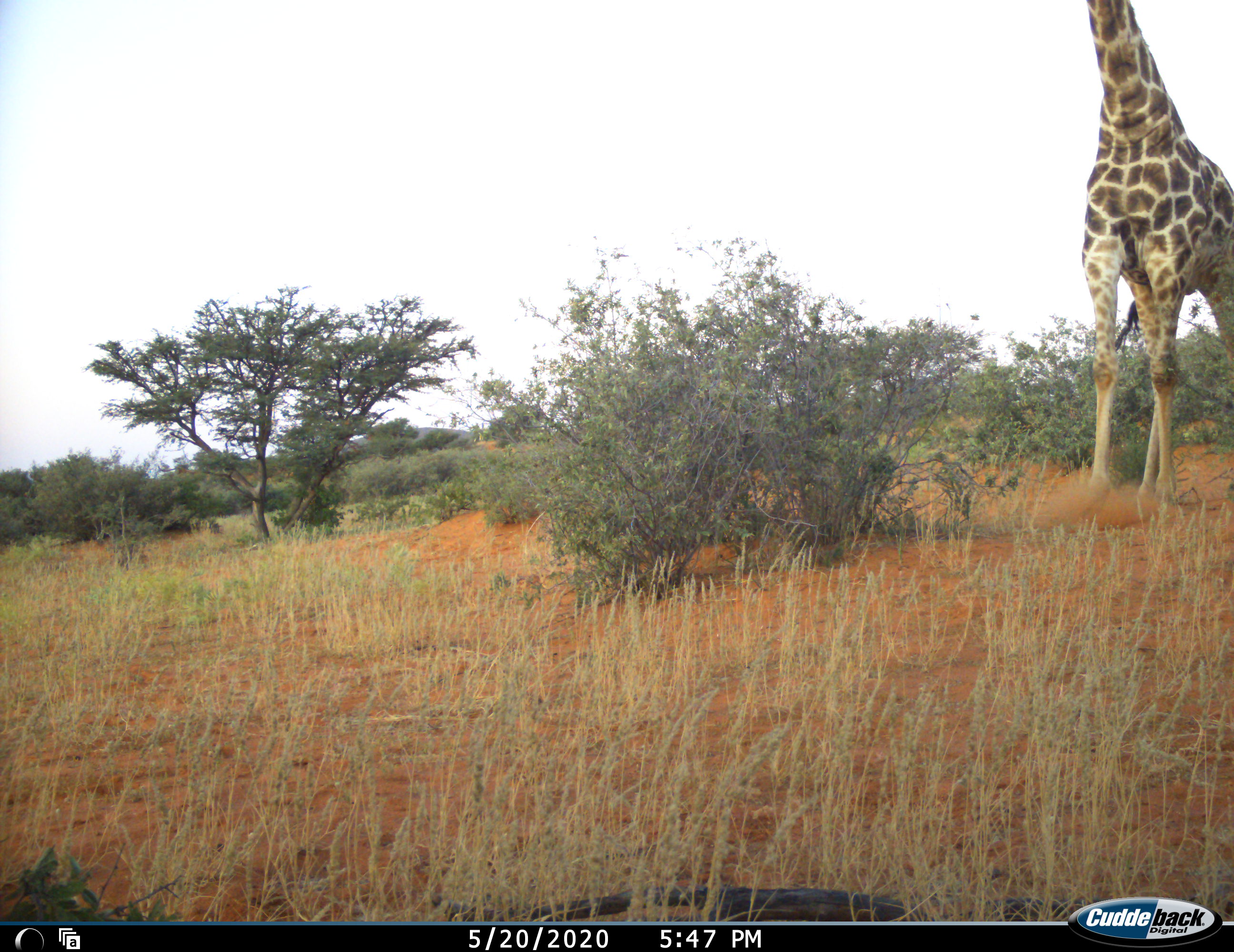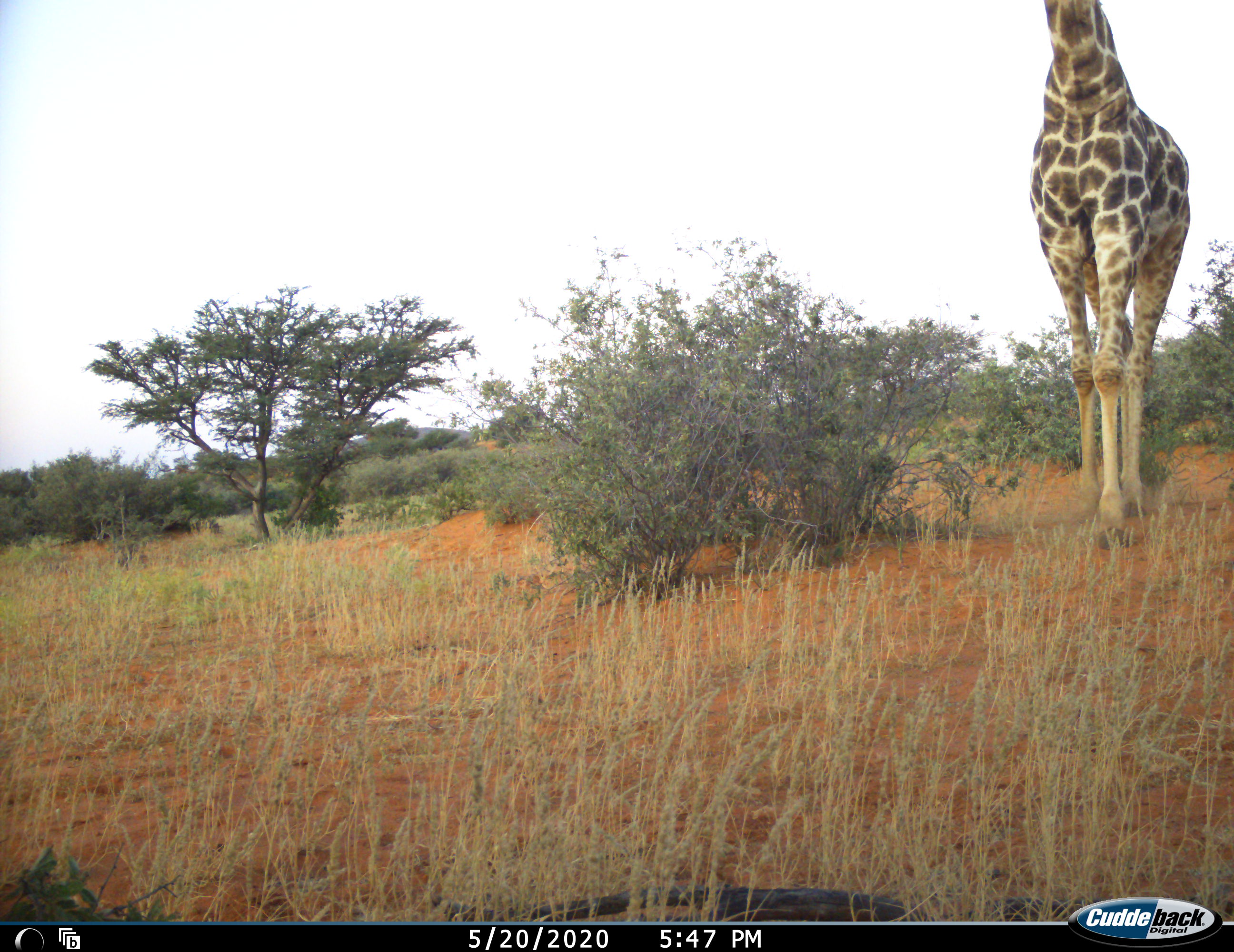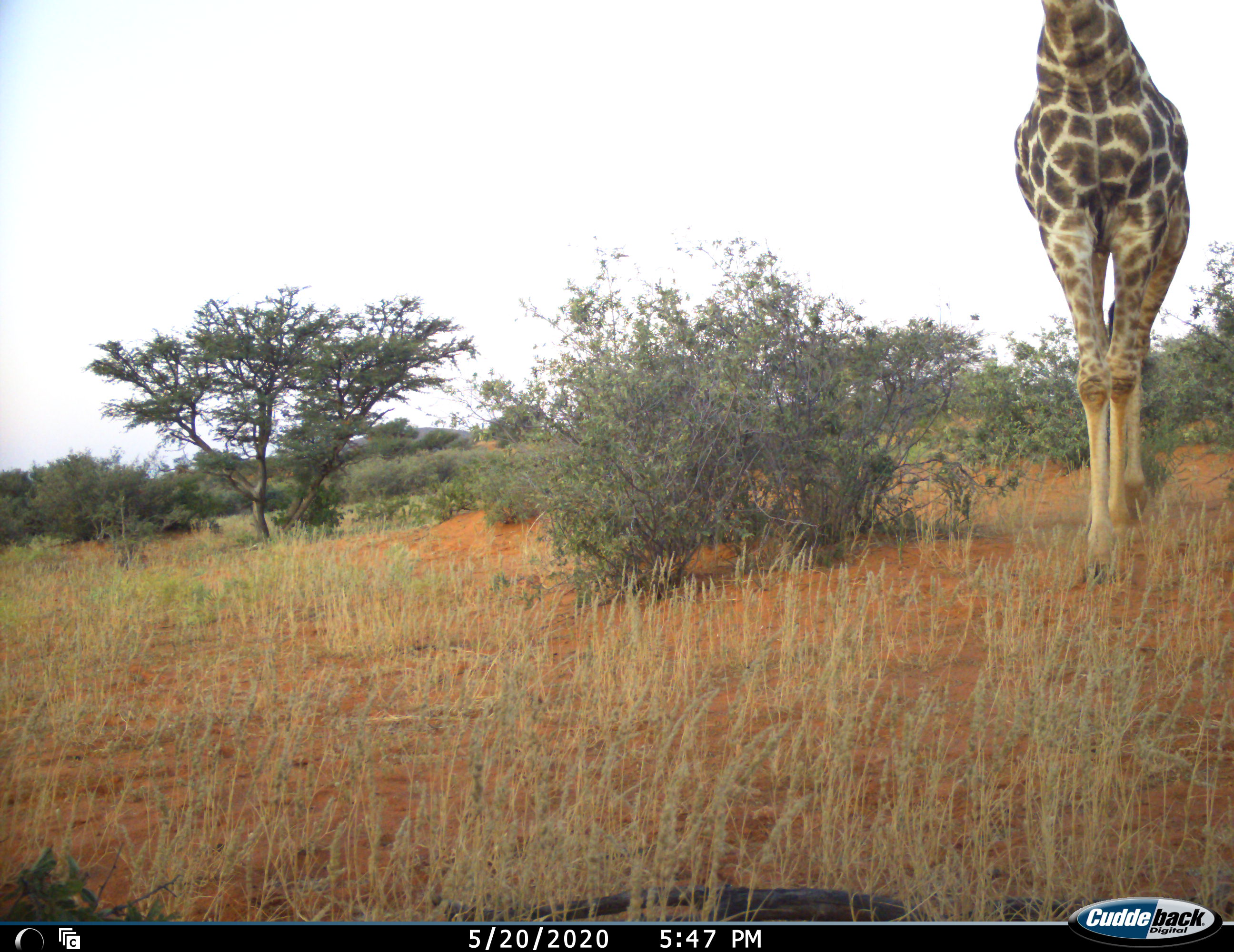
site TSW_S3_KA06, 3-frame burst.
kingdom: Animalia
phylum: Chordata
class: Mammalia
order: Artiodactyla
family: Giraffidae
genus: Giraffa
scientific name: Giraffa camelopardalis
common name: giraffe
Giraffe (Giraffa camelopardalis), count 1. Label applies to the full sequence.